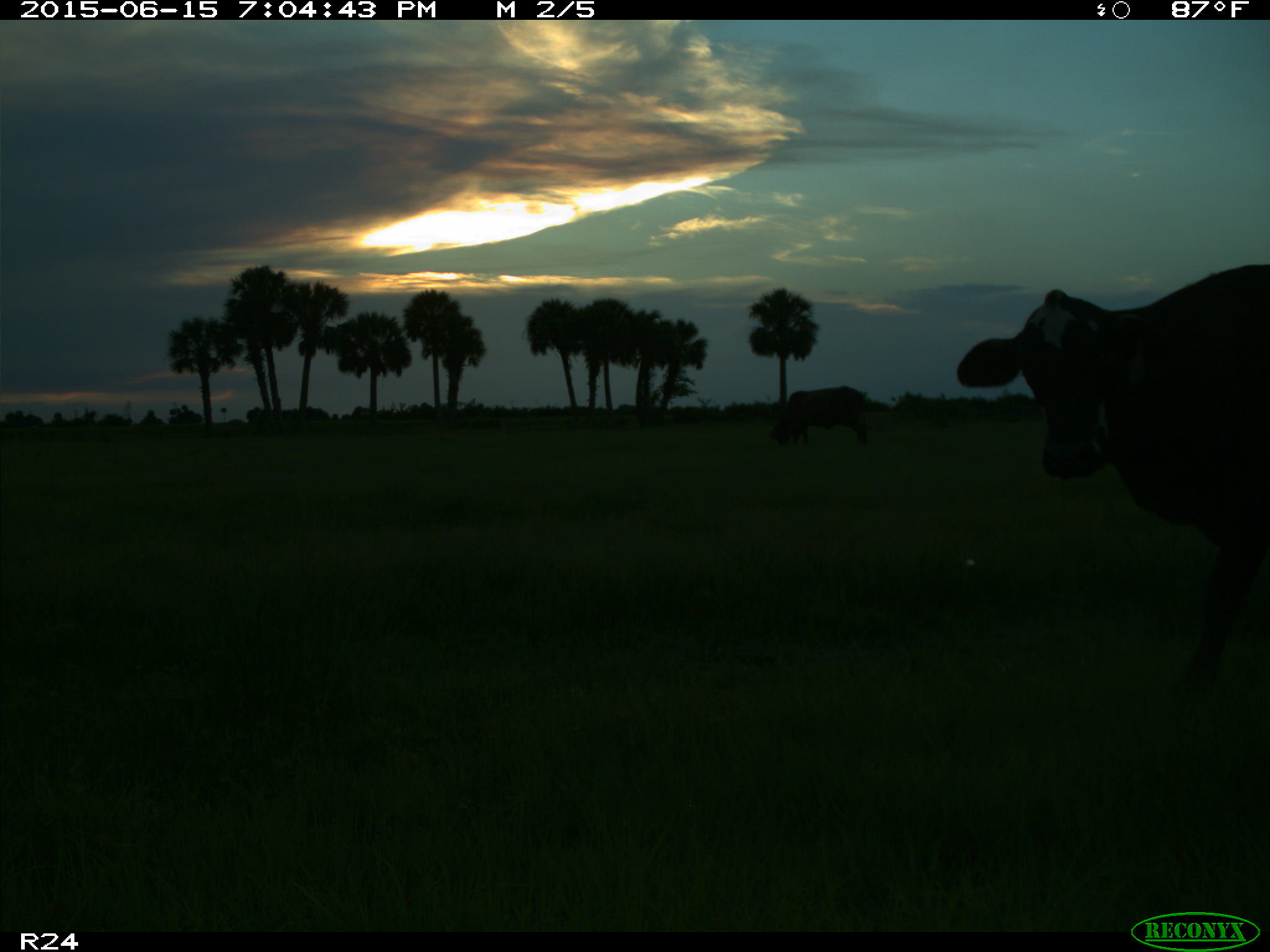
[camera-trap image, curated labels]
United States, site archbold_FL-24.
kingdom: Animalia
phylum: Chordata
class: Mammalia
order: Artiodactyla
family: Bovidae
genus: Bos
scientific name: Bos taurus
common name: domestic cow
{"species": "Bos taurus (domestic cow)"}